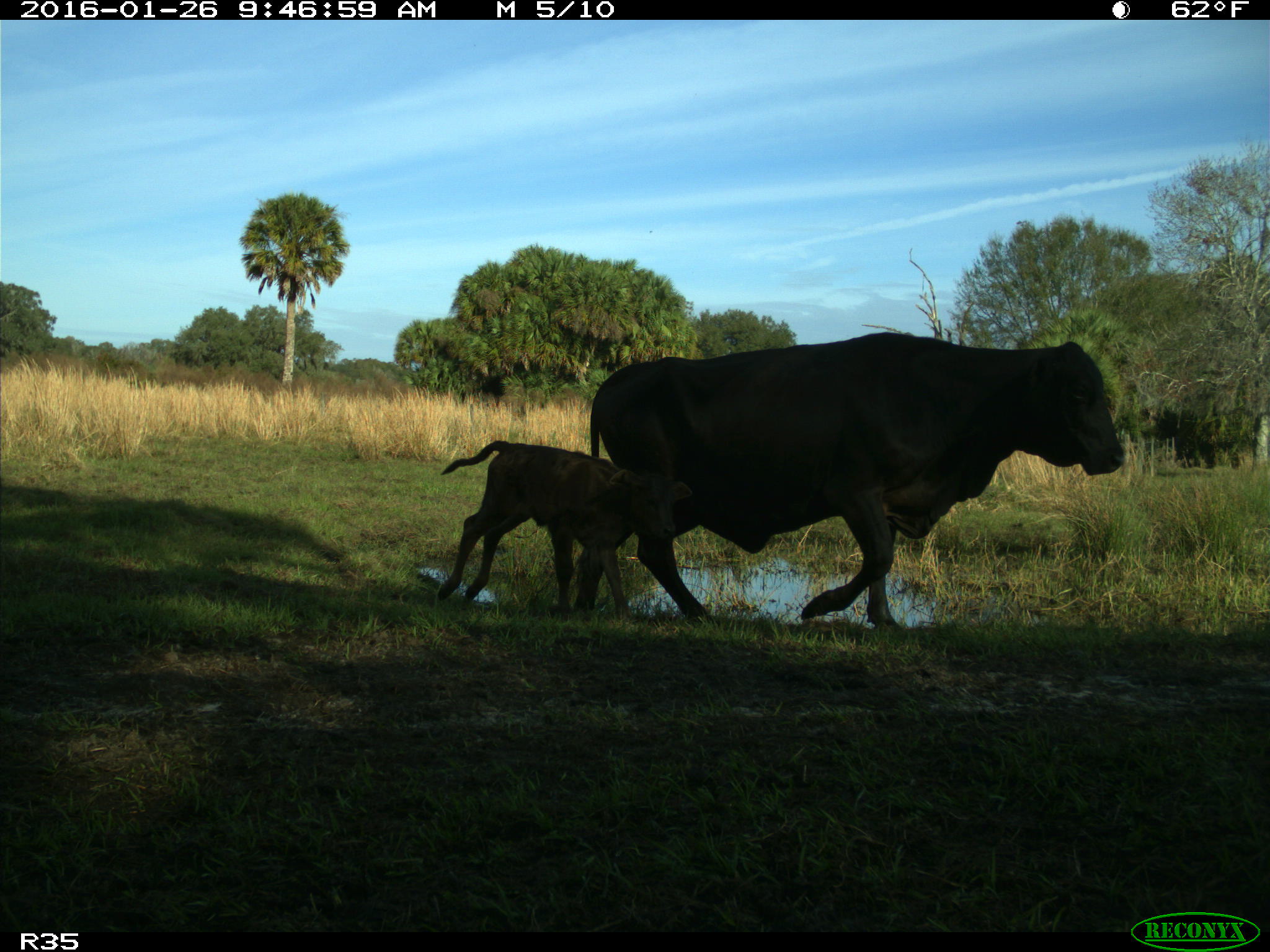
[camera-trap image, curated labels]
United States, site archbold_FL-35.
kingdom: Animalia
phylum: Chordata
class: Mammalia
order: Artiodactyla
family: Bovidae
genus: Bos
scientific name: Bos taurus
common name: domestic cow